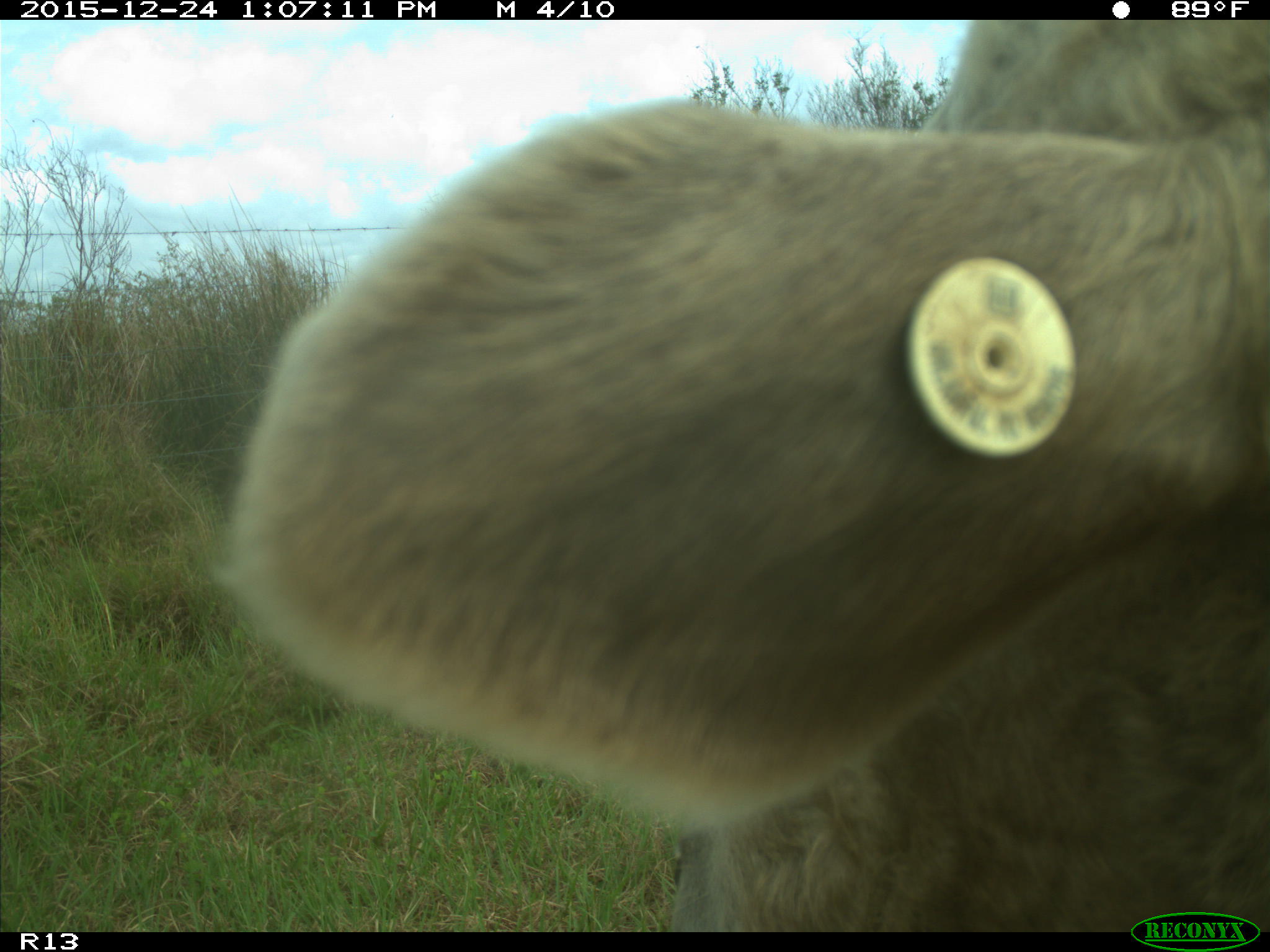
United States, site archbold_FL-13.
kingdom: Animalia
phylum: Chordata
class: Mammalia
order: Artiodactyla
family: Bovidae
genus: Bos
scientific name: Bos taurus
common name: domestic cow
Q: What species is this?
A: Bos taurus (domestic cow).